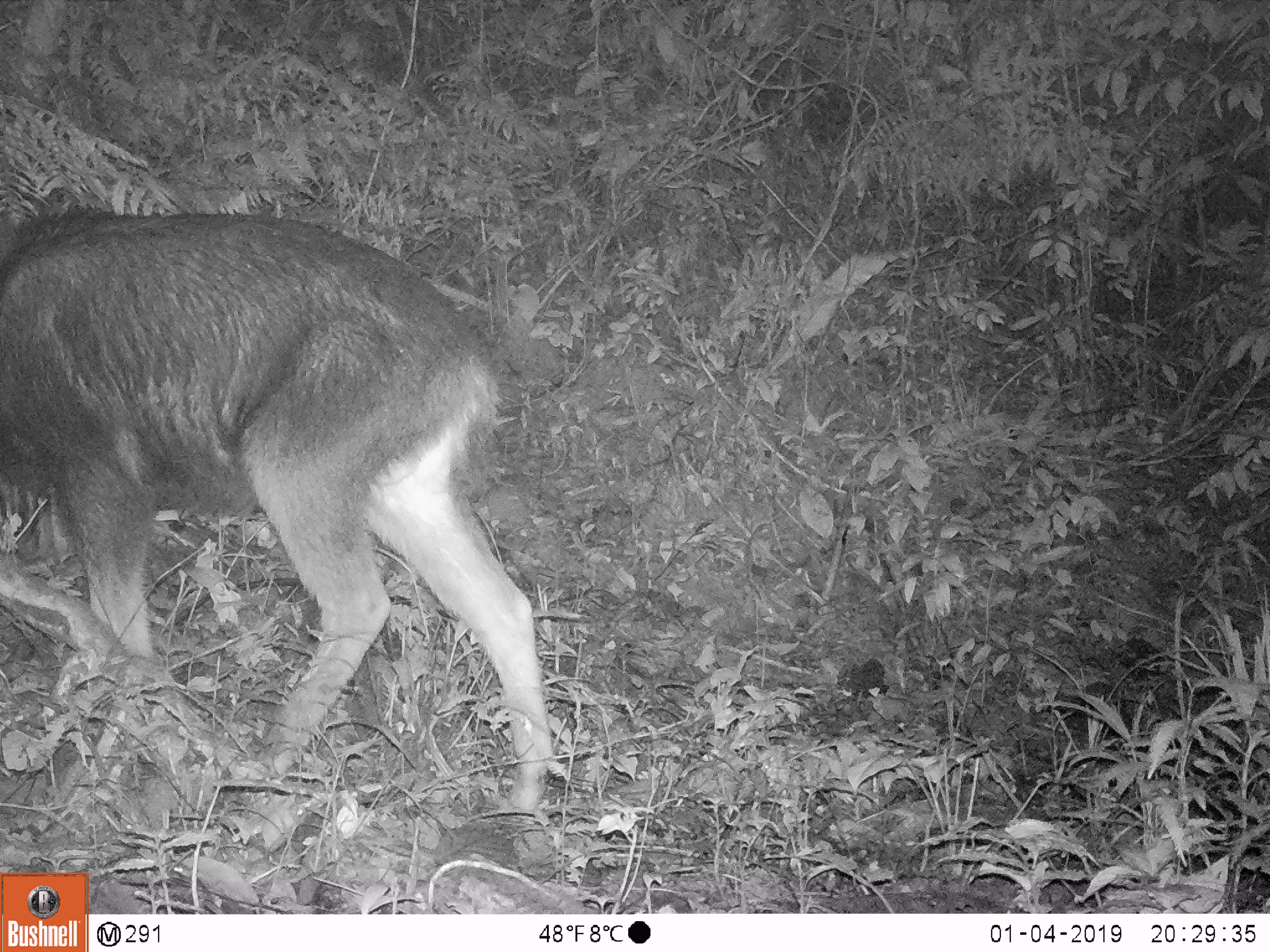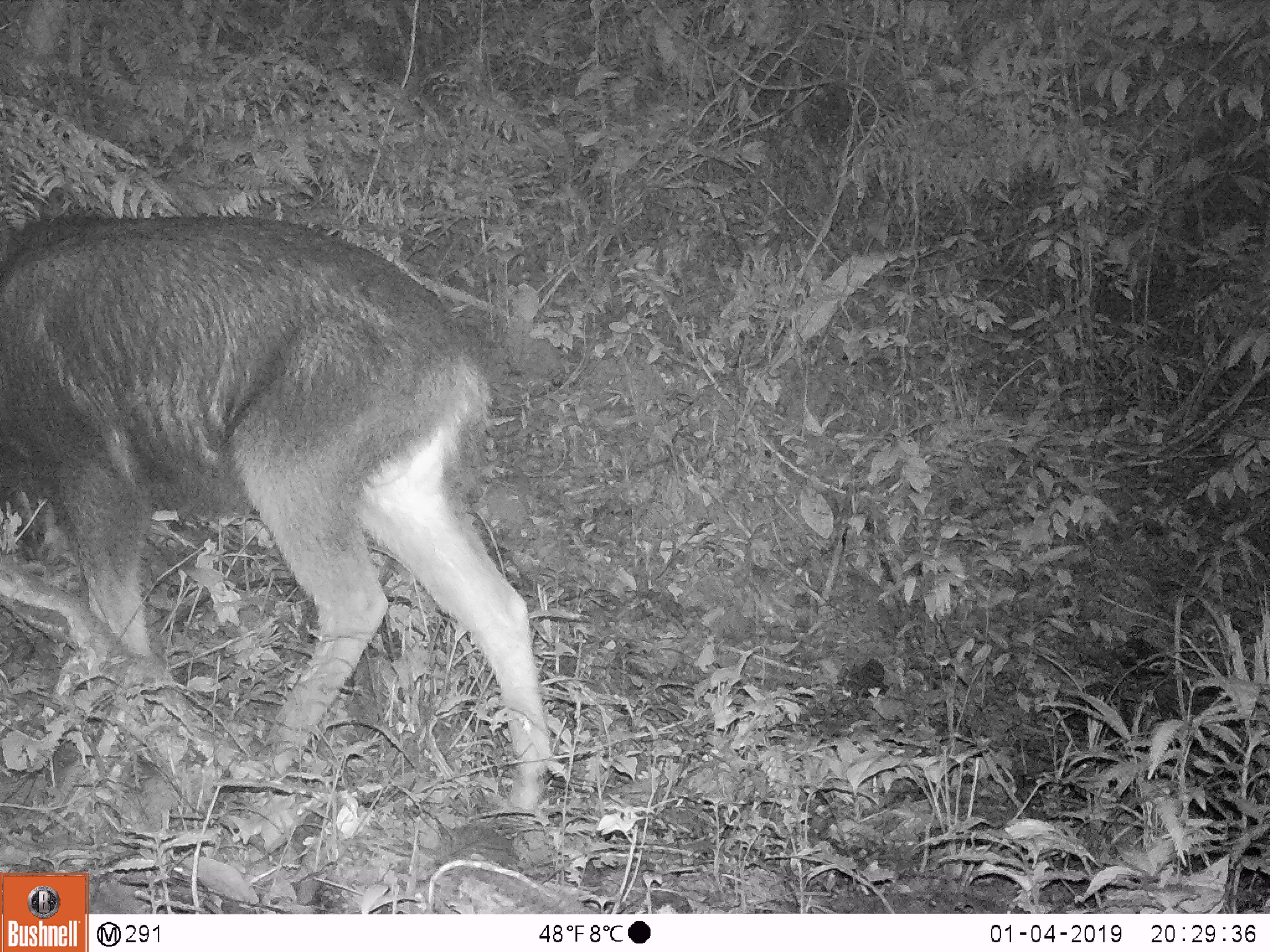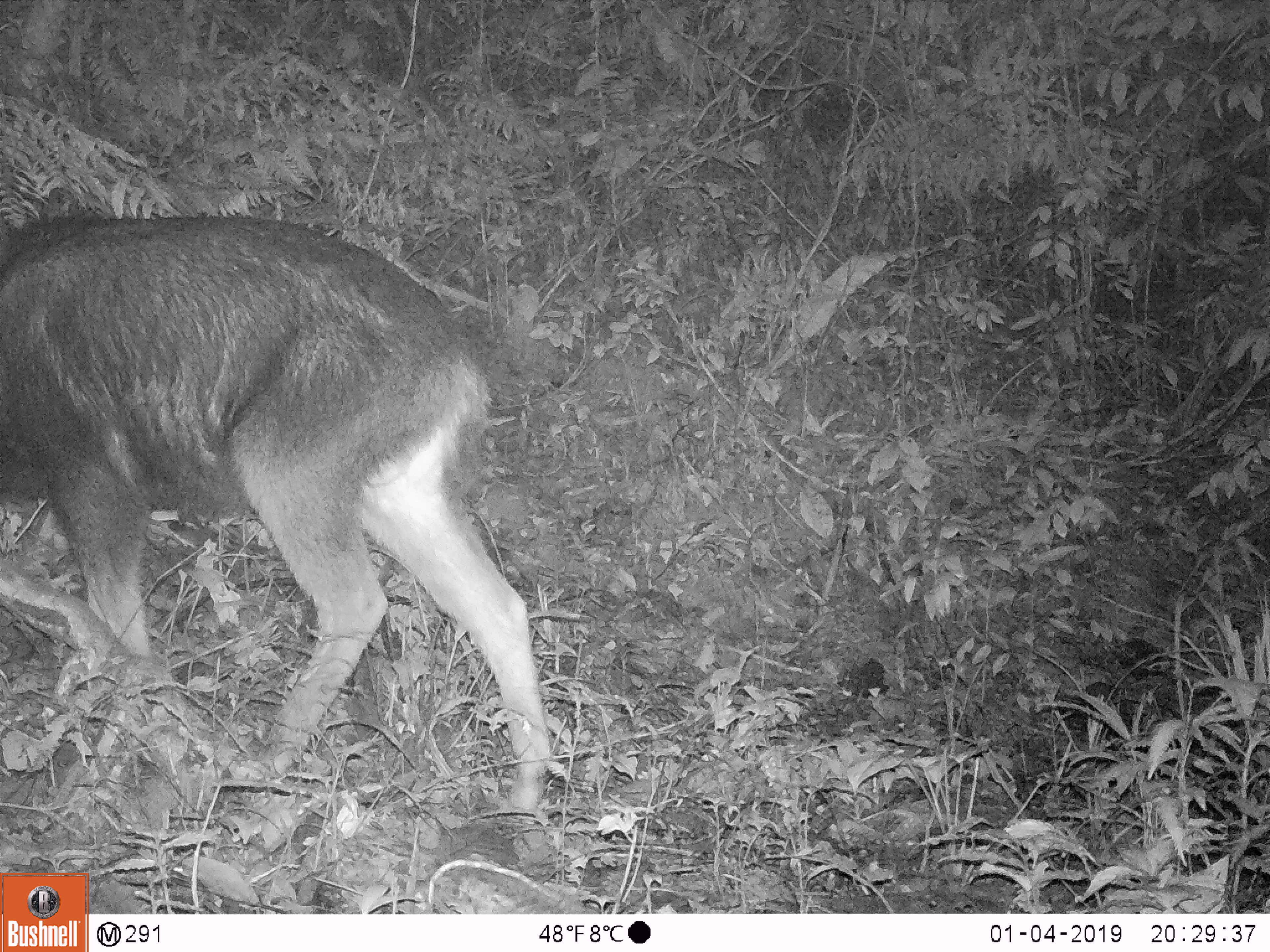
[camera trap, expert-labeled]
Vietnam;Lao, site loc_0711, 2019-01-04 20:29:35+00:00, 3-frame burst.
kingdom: Animalia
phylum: Chordata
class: Mammalia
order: Artiodactyla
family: Bovidae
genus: Capricornis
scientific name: Capricornis sumatraensis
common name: chinese serow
Chinese serow (Capricornis sumatraensis). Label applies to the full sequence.